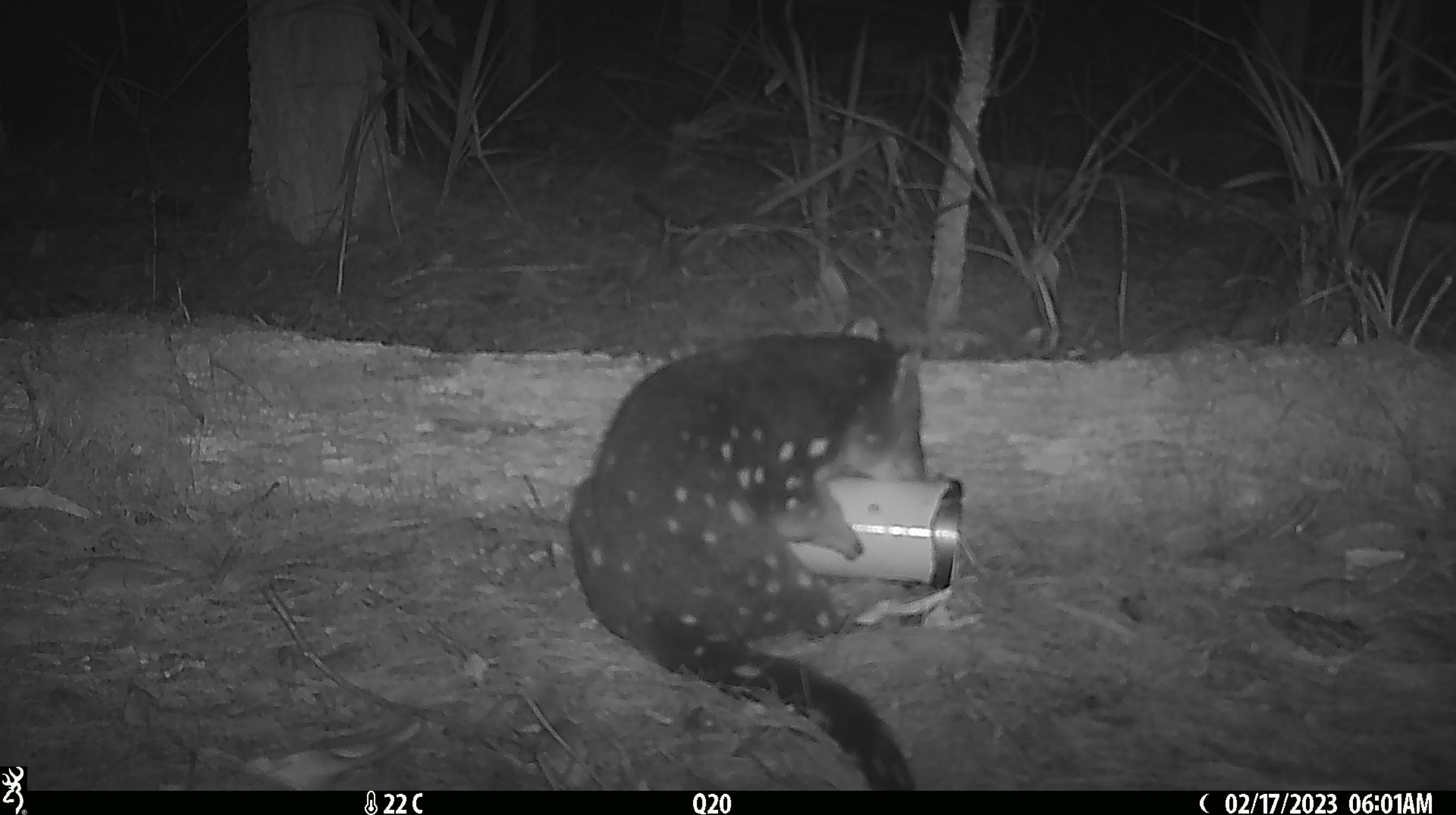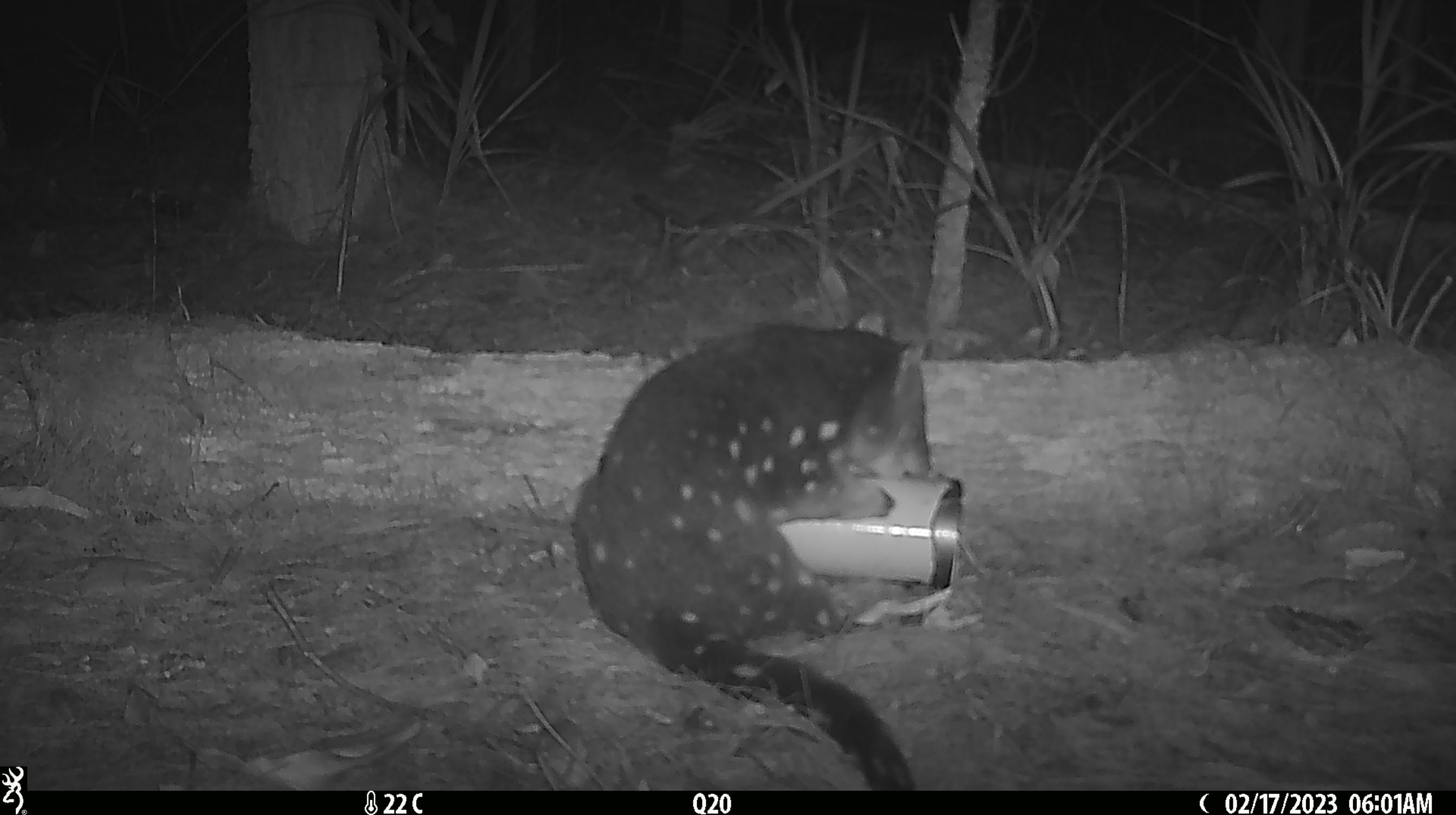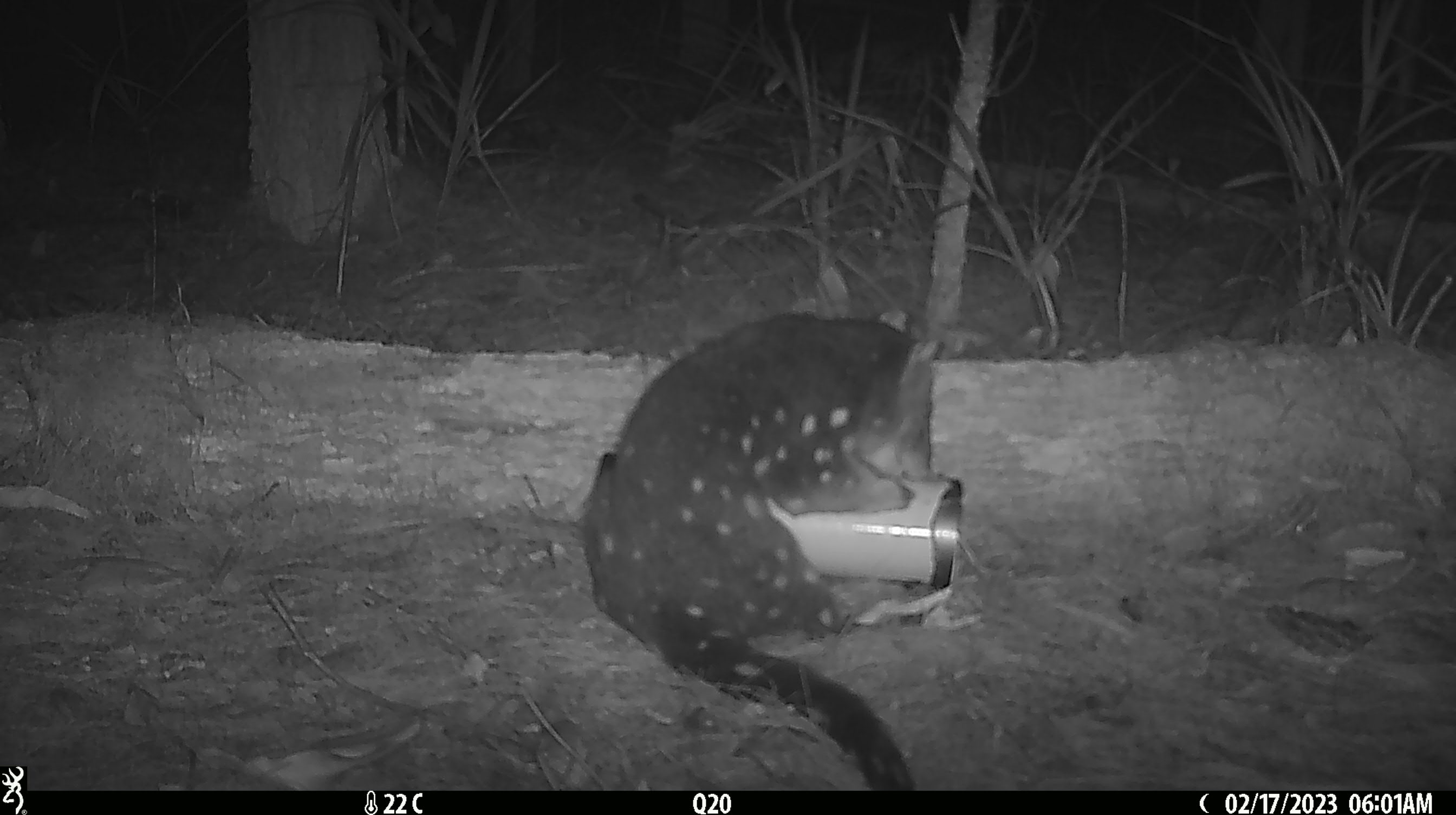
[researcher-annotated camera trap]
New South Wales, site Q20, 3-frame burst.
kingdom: Animalia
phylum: Chordata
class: Mammalia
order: Dasyuromorphia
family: Dasyuridae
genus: Dasyurus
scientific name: Dasyurus maculatus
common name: spotted-tailed quoll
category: quoll